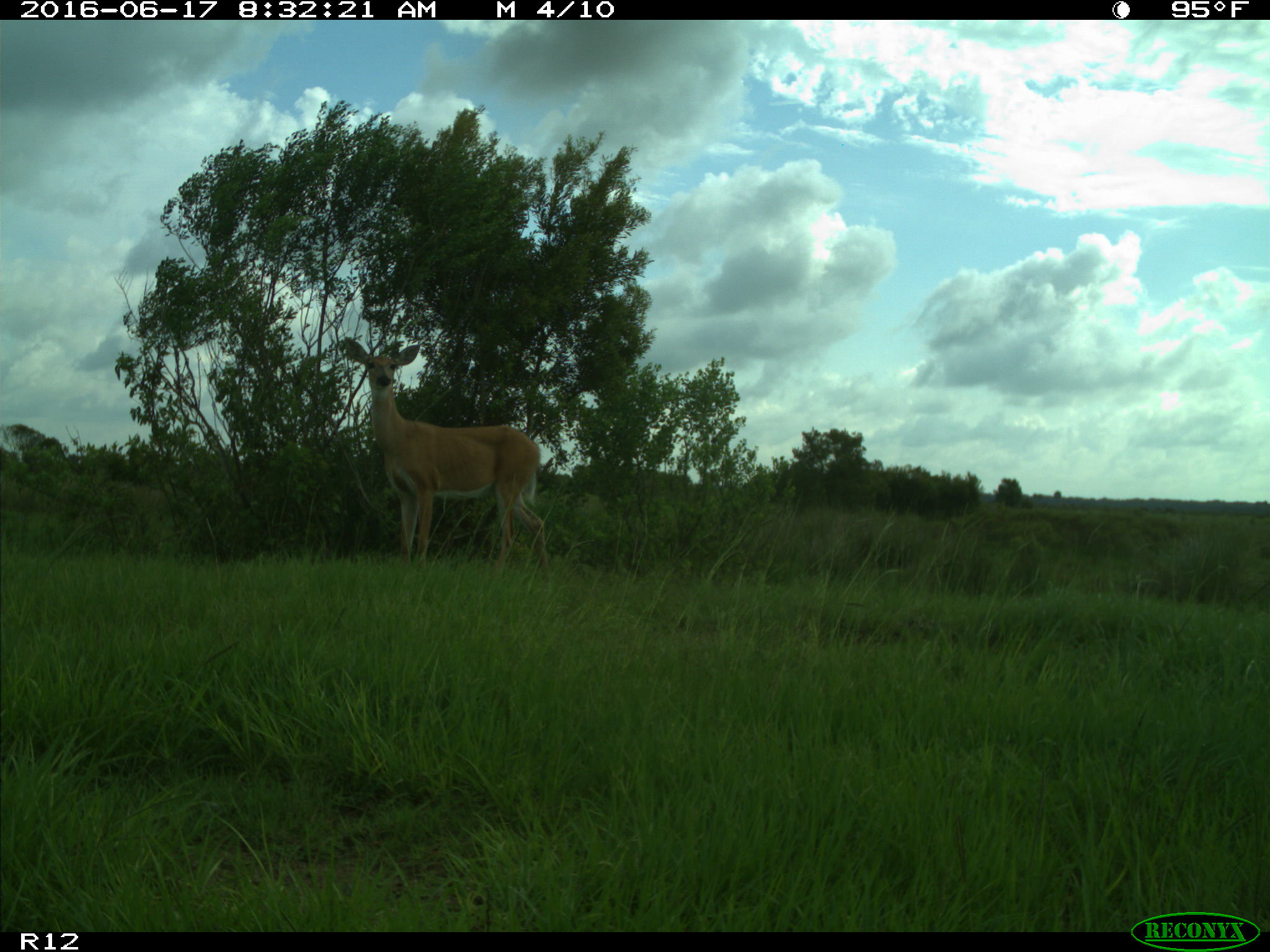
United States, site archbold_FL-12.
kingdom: Animalia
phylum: Chordata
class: Mammalia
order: Artiodactyla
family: Cervidae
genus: Odocoileus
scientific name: Odocoileus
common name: deer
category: unidentified deer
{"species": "unidentified deer (deer) (Odocoileus)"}